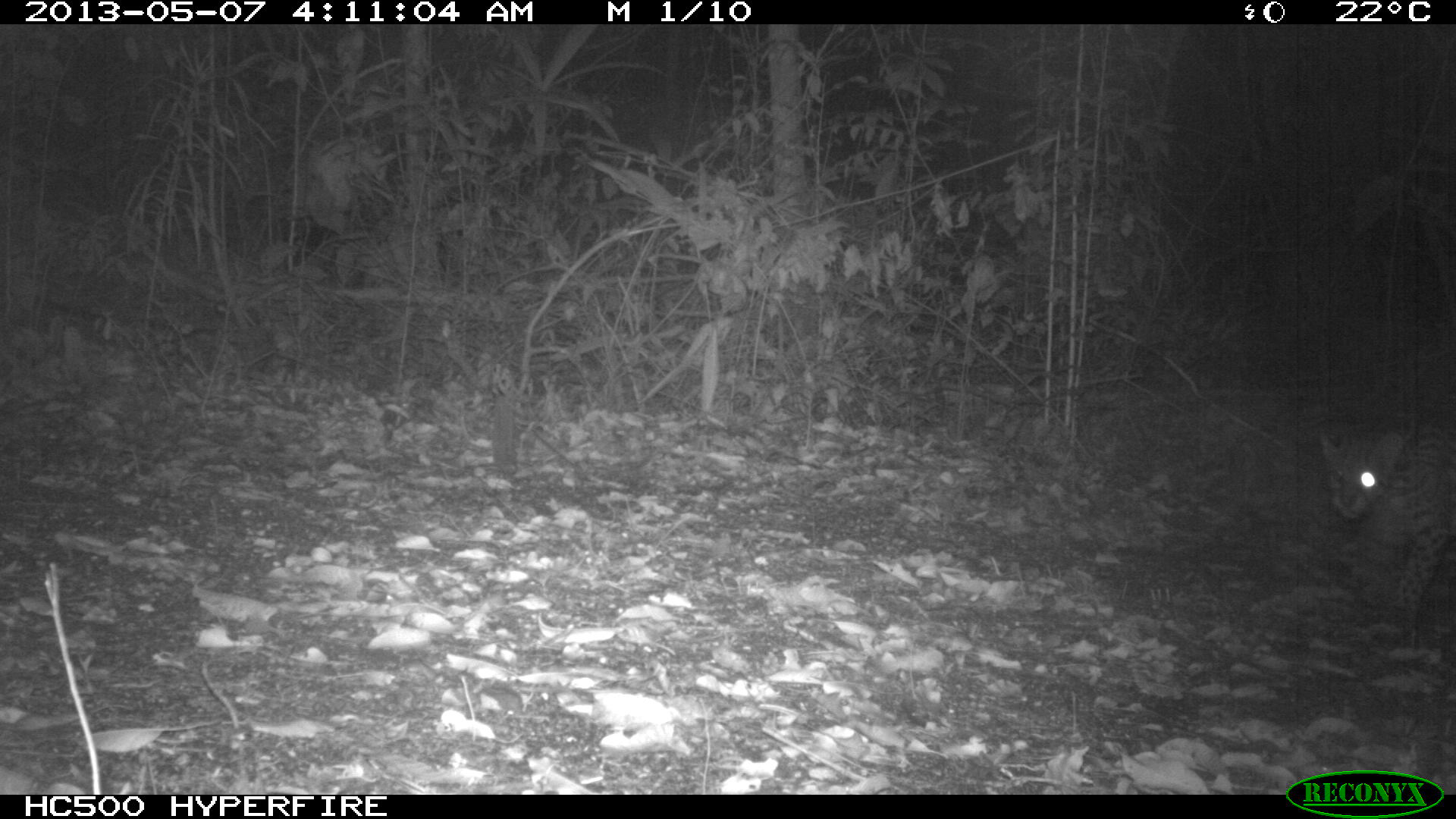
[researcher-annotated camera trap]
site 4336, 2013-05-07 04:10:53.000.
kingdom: Animalia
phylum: Chordata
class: Mammalia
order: Carnivora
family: Felidae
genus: Leopardus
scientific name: Leopardus pardalis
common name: ocelot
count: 1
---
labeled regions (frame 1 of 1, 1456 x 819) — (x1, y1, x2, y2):
leopardus pardalis: (1312, 425, 1456, 646)